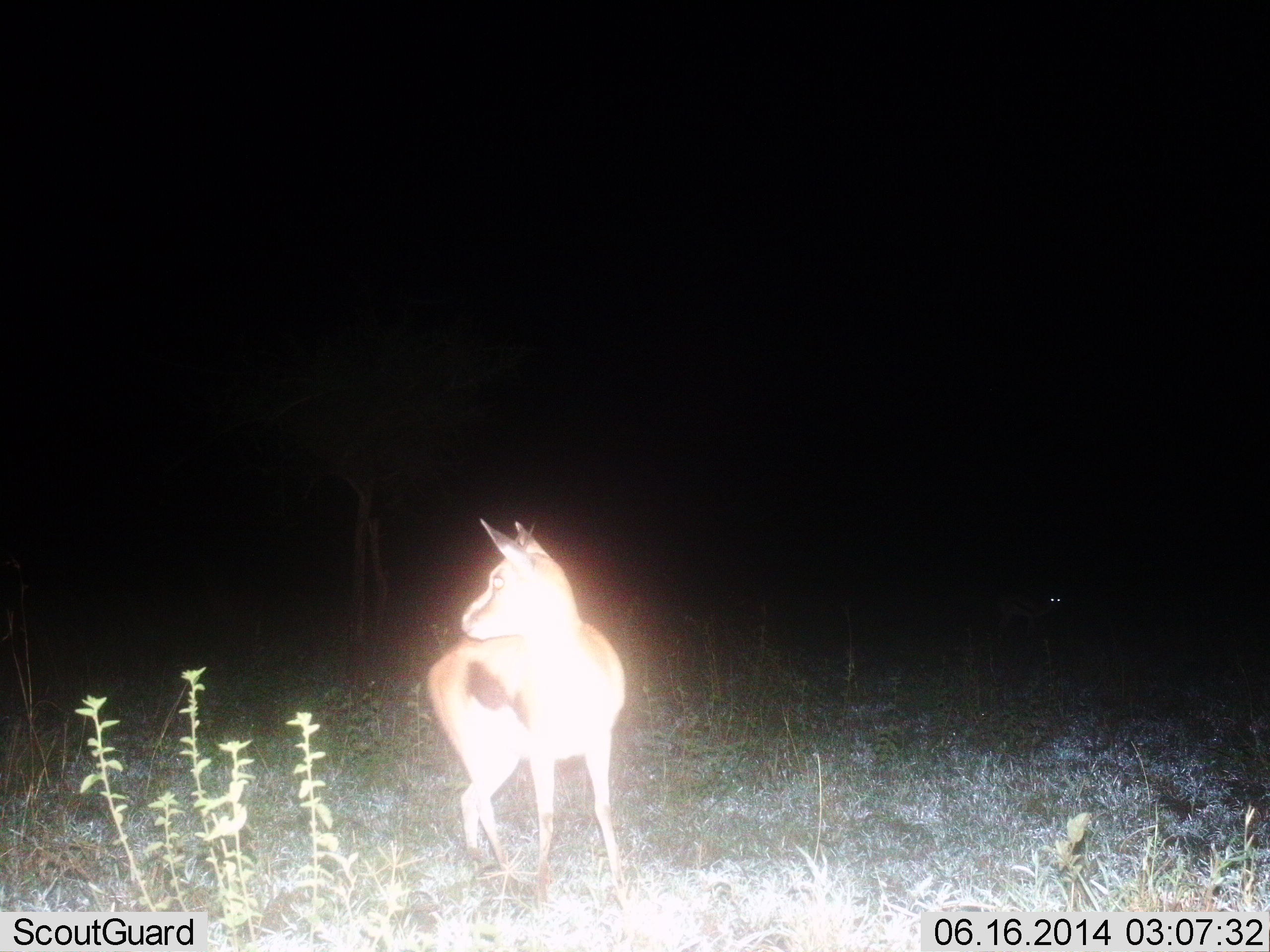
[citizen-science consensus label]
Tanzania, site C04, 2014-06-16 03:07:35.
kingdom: Animalia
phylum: Chordata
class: Mammalia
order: Artiodactyla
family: Bovidae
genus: Eudorcas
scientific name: Eudorcas thomsonii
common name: thomson's gazelle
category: gazellethomsons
Gazellethomsons (thomson's gazelle) (Eudorcas thomsonii), count 1. Behavior (volunteer vote fractions): standing 100%, resting 0%, moving 0%, interacting 0%. Young present (vote fraction): 0%. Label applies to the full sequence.